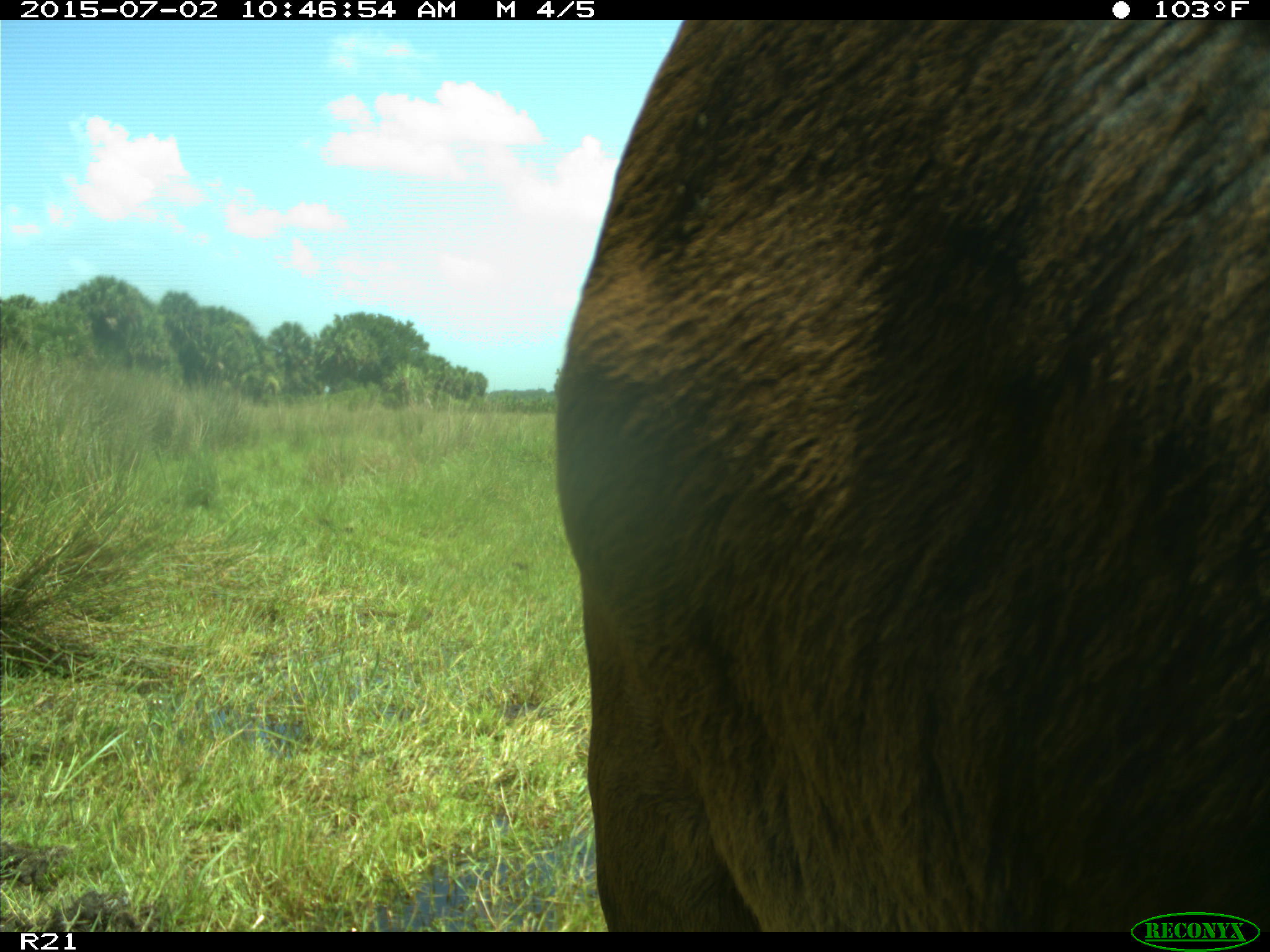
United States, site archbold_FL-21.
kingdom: Animalia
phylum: Chordata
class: Mammalia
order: Artiodactyla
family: Bovidae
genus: Bos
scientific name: Bos taurus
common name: domestic cow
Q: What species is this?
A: Bos taurus (domestic cow).